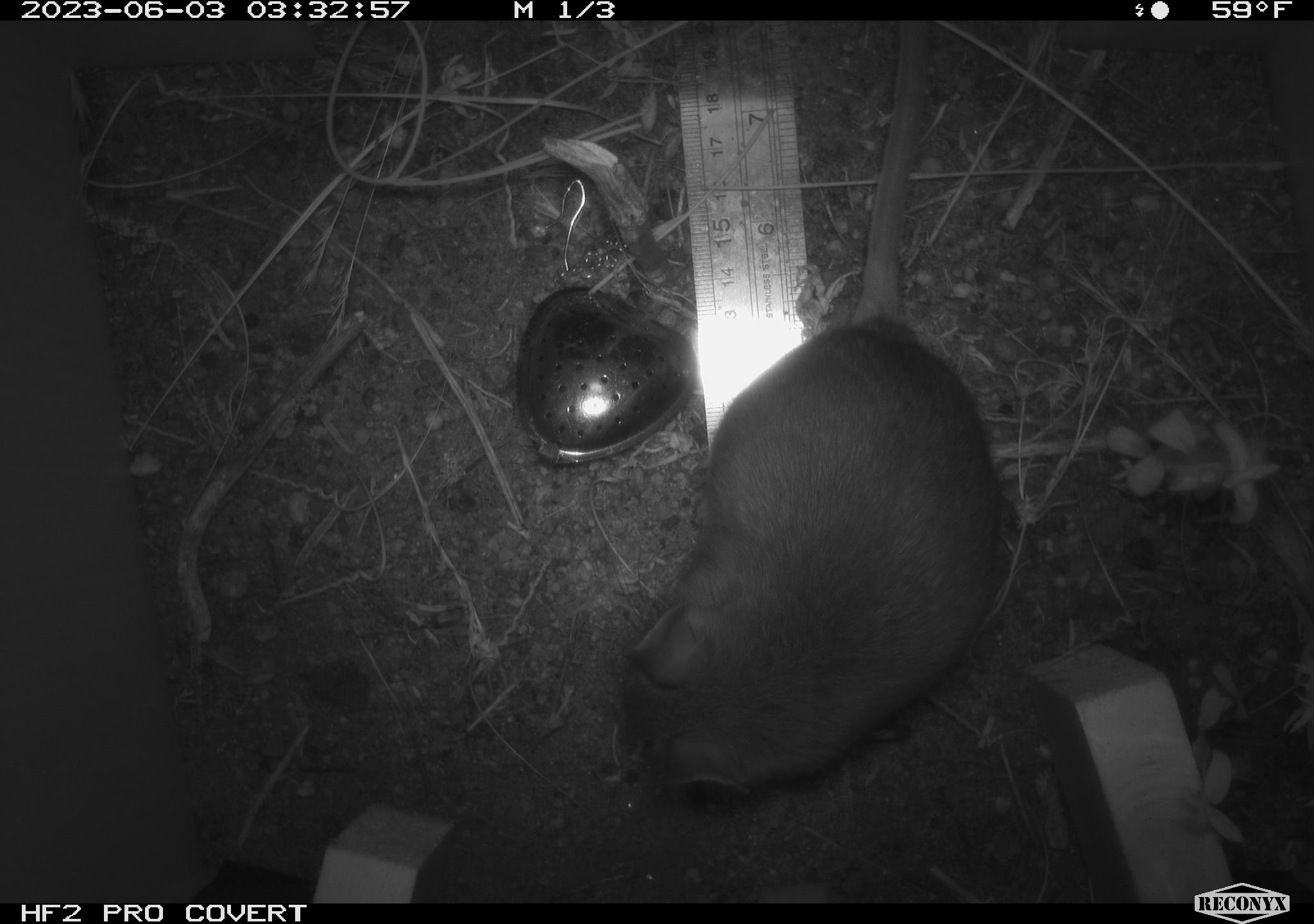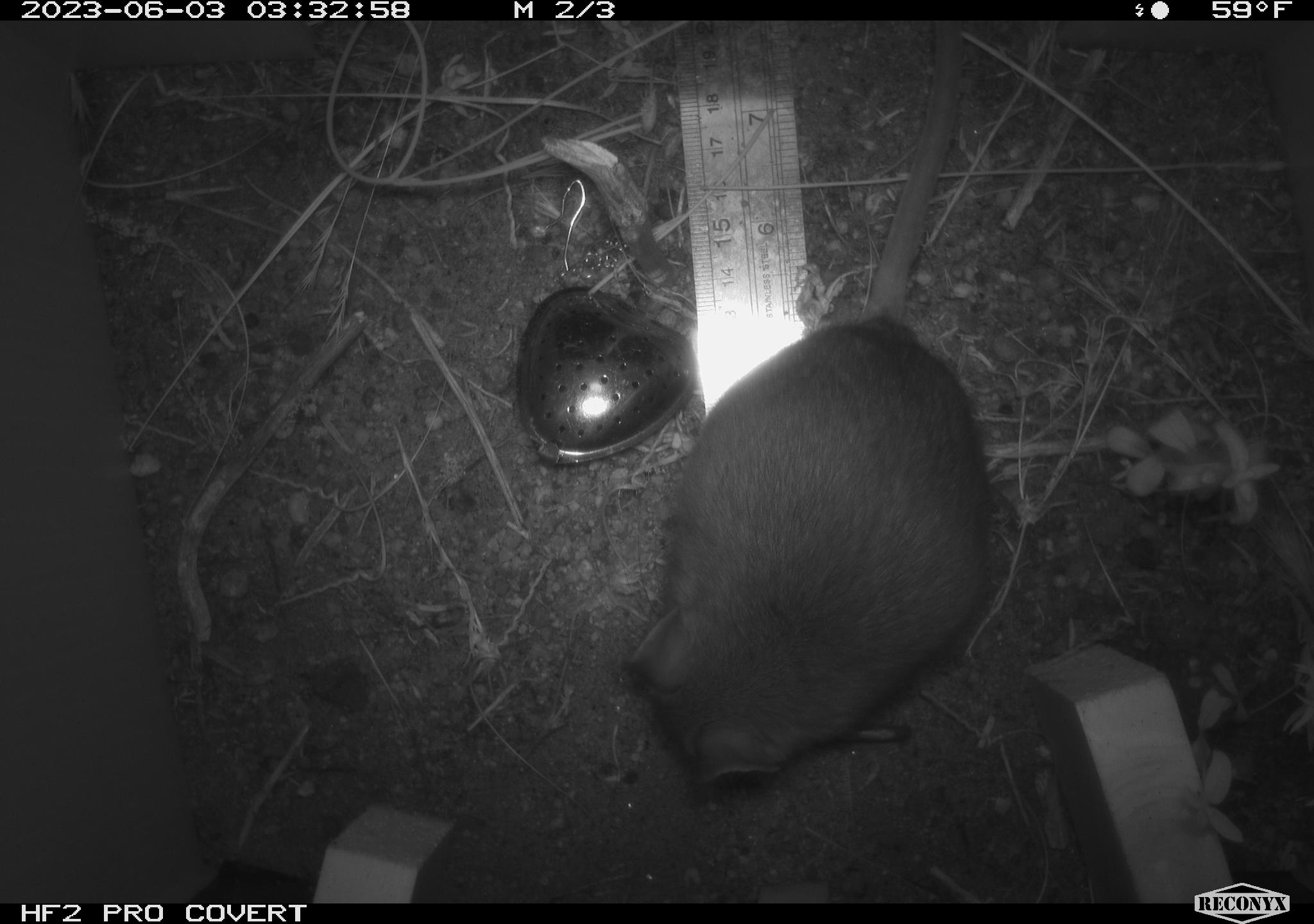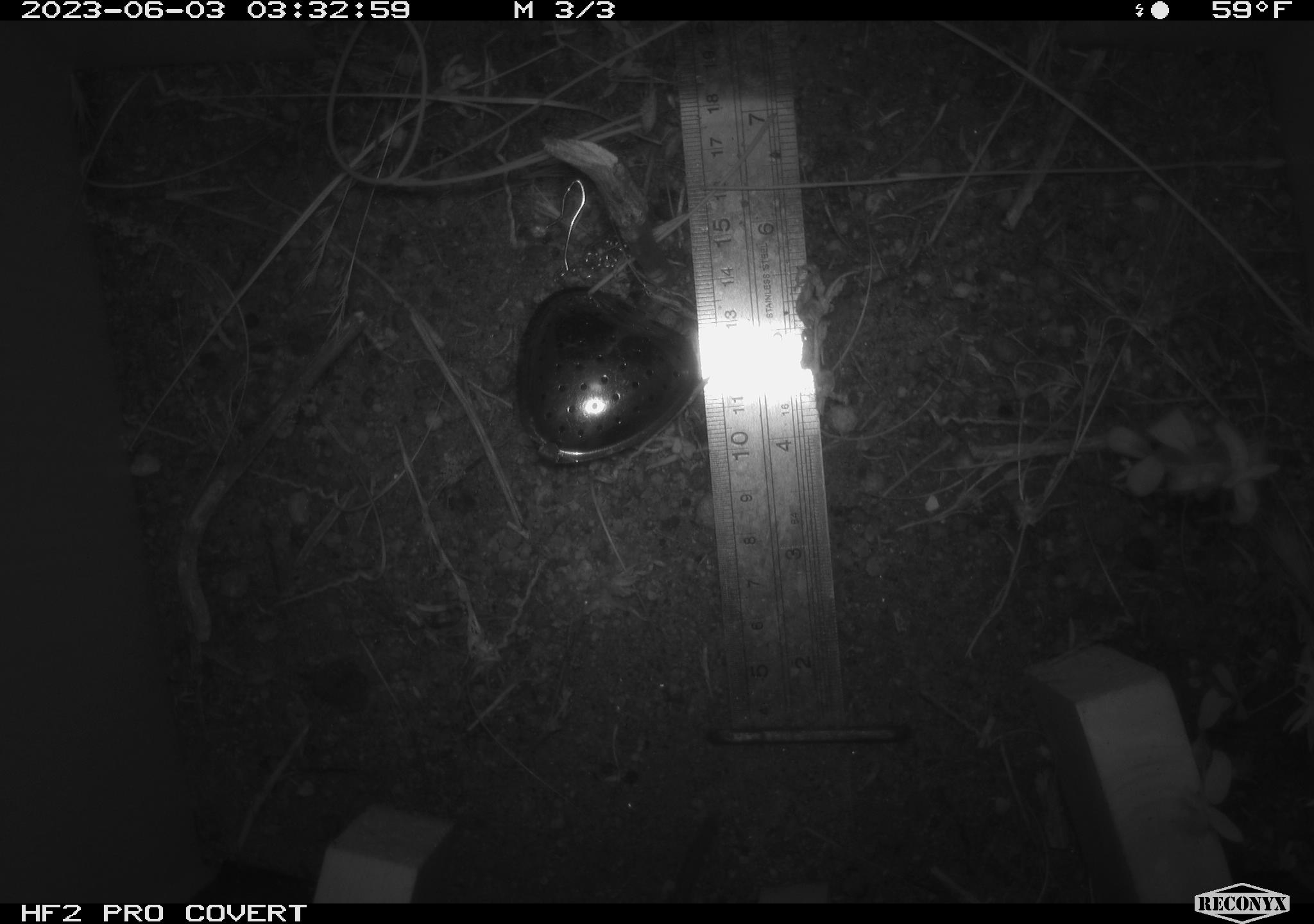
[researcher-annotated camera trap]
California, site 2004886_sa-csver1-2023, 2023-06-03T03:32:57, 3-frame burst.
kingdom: Animalia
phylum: Chordata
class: Mammalia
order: Rodentia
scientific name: Rodentia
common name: mouse species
Mouse species (Rodentia).